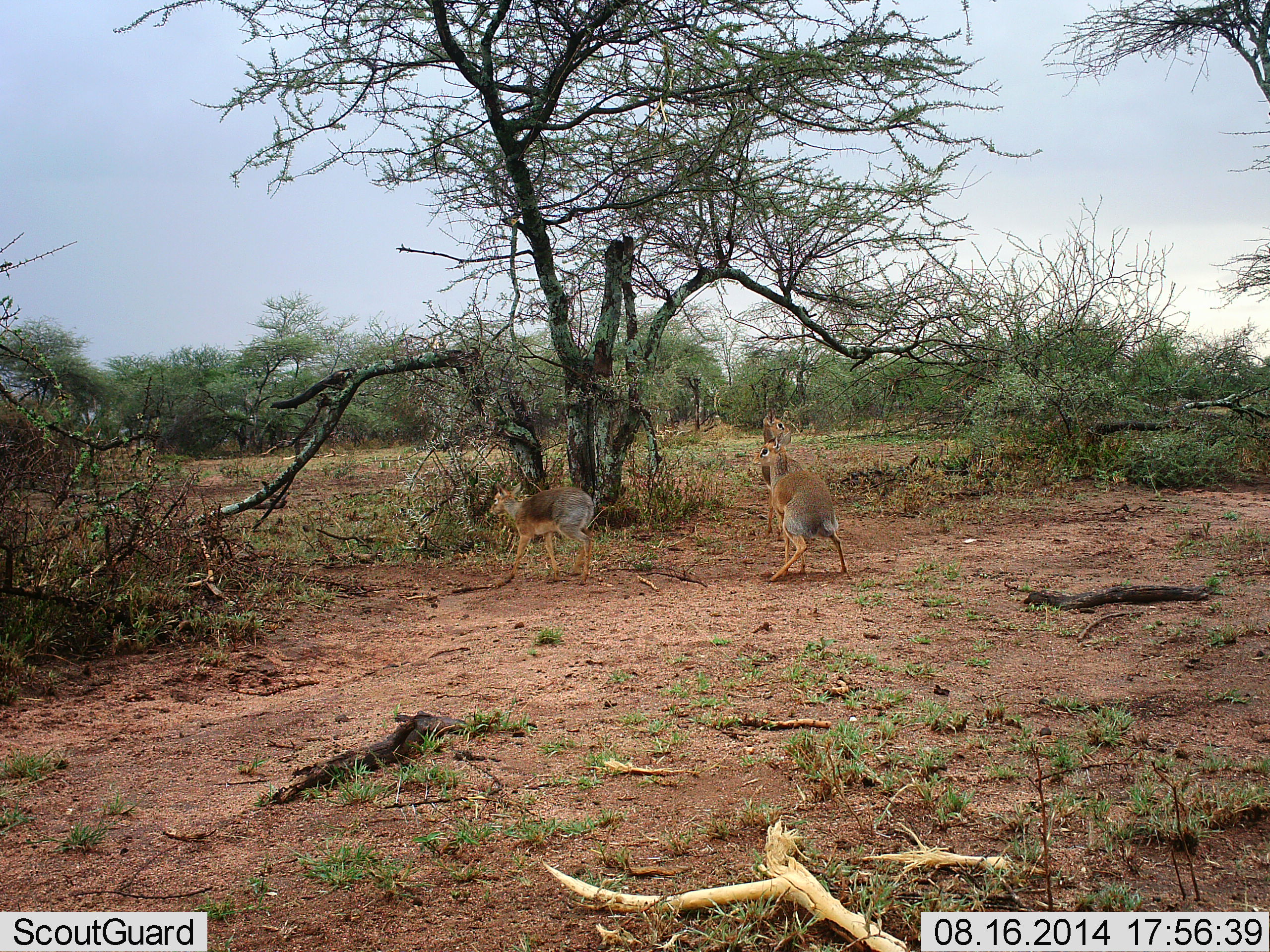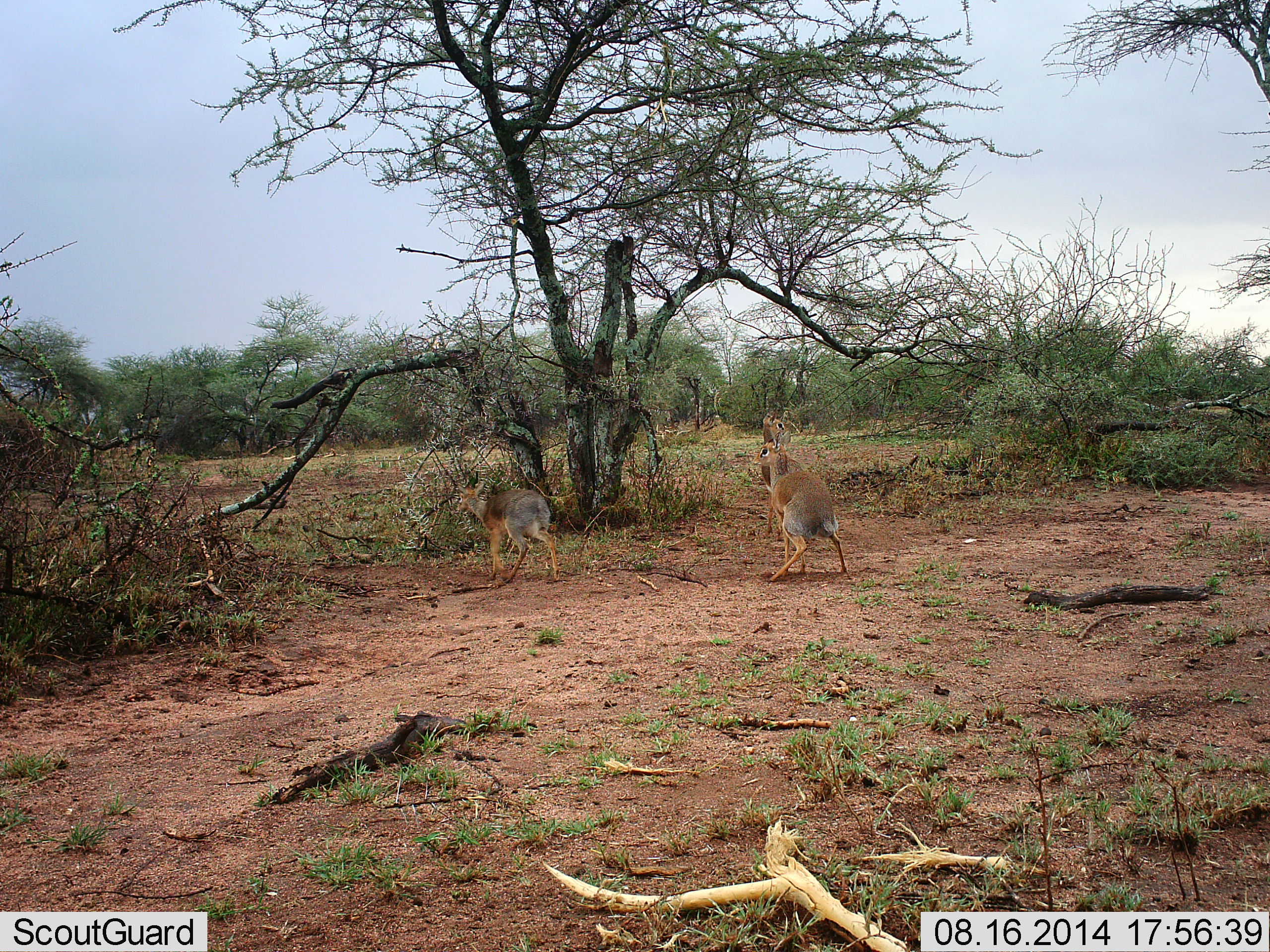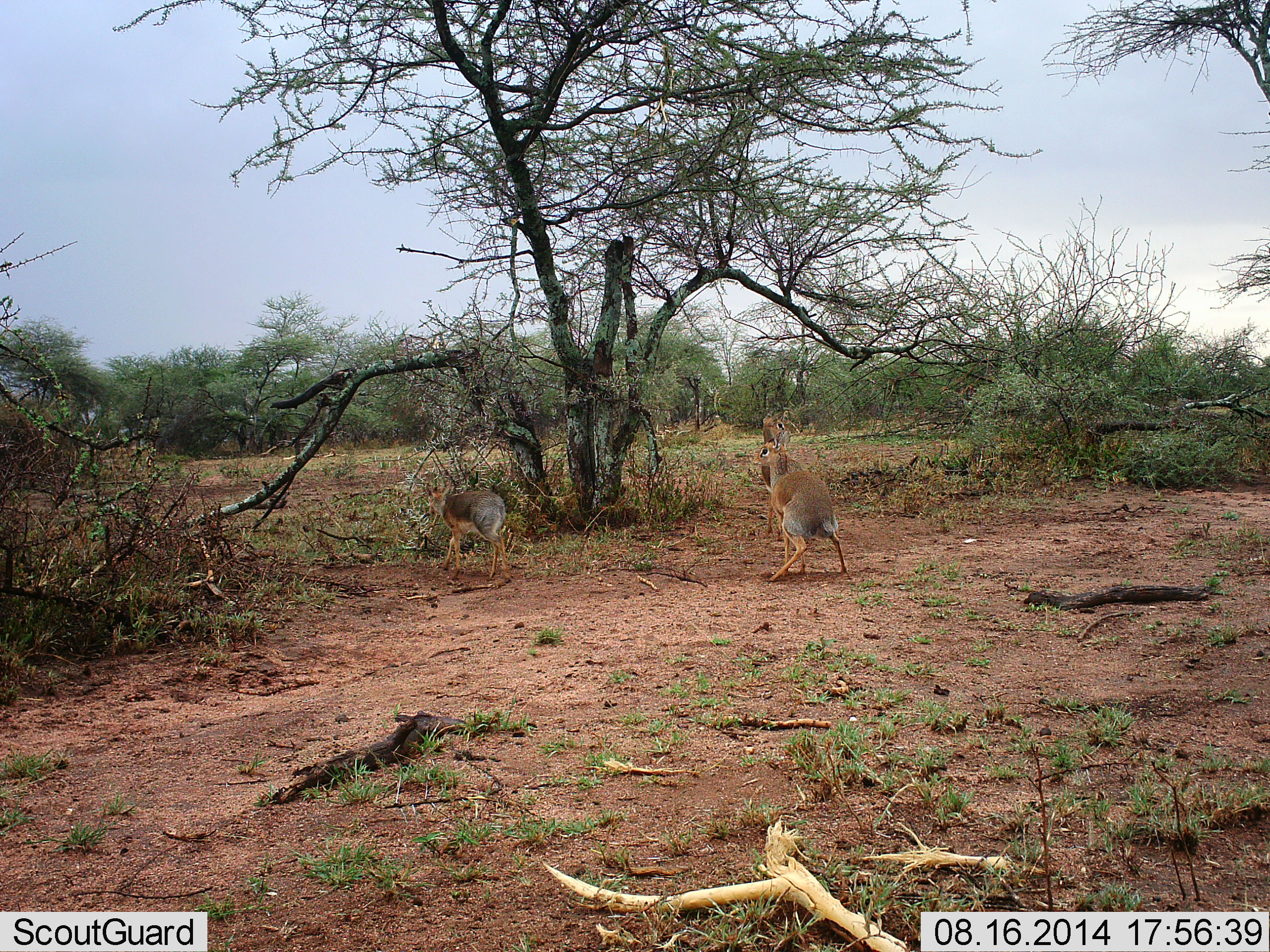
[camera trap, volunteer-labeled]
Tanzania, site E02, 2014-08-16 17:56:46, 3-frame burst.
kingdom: Animalia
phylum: Chordata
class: Mammalia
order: Artiodactyla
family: Bovidae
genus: Madoqua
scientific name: Madoqua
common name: dikdik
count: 2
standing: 70%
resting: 0%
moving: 90%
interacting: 20%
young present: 0%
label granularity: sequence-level